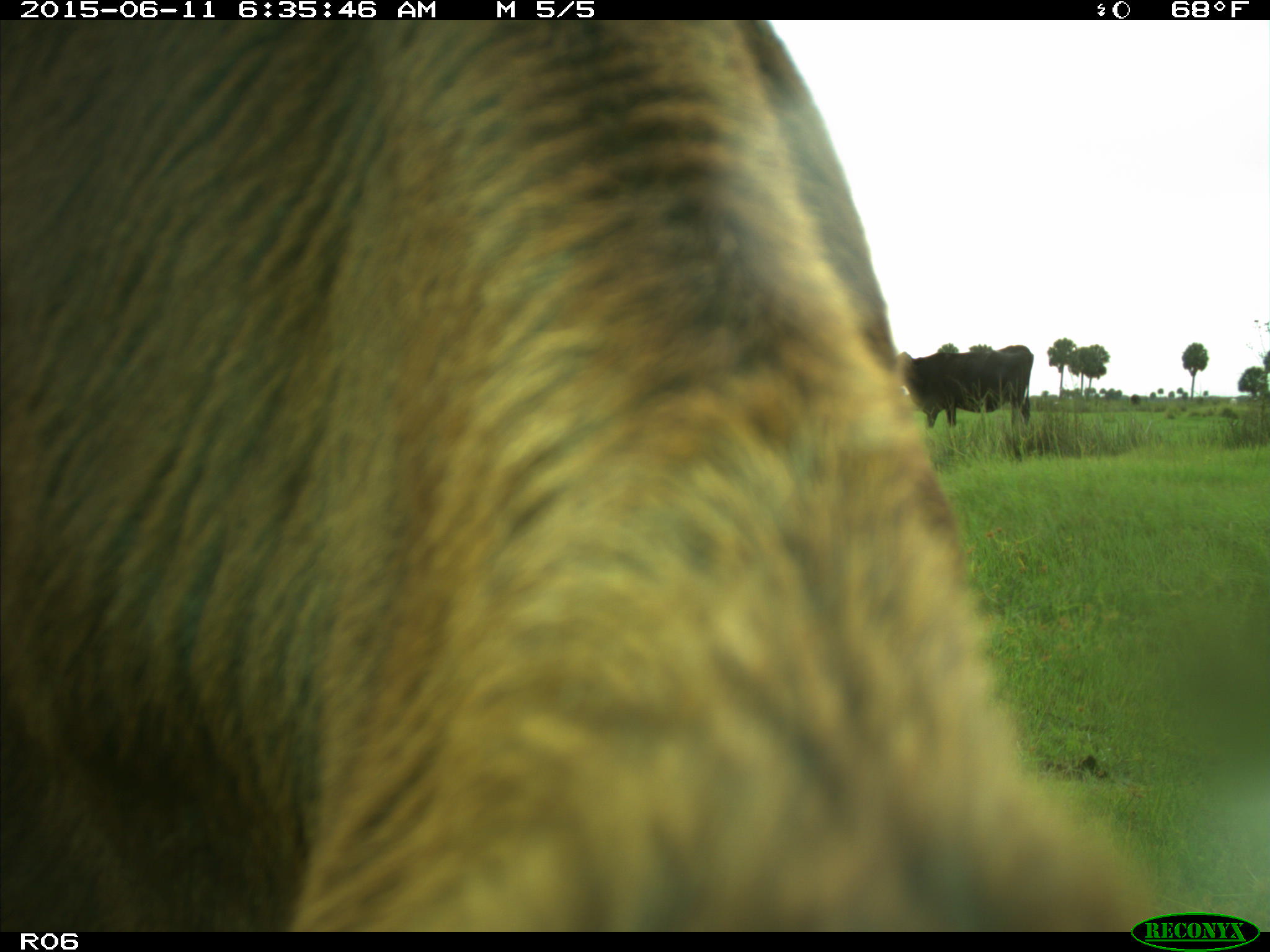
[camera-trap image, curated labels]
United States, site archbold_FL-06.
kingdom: Animalia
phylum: Chordata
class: Mammalia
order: Artiodactyla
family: Bovidae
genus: Bos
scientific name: Bos taurus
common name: domestic cow